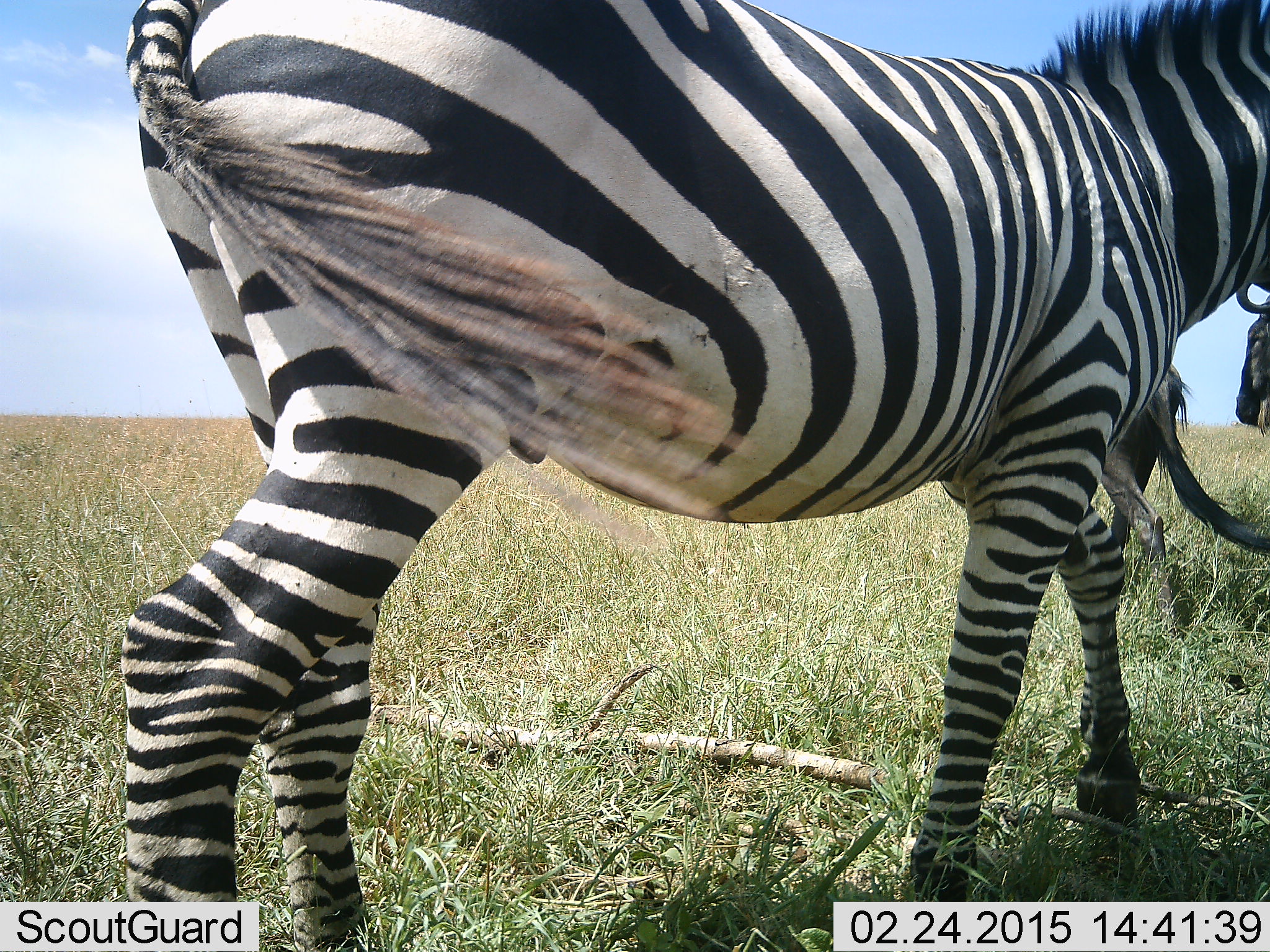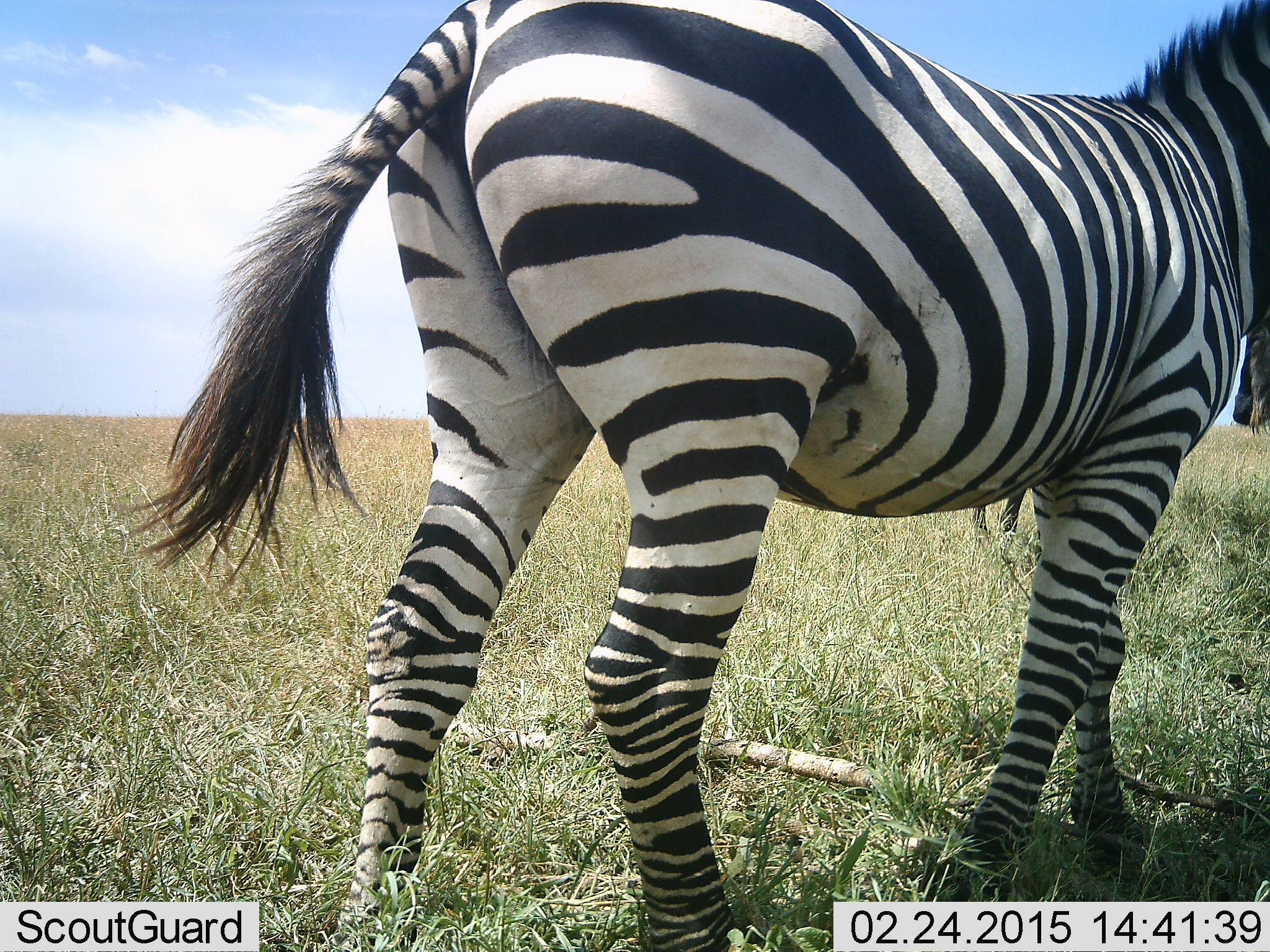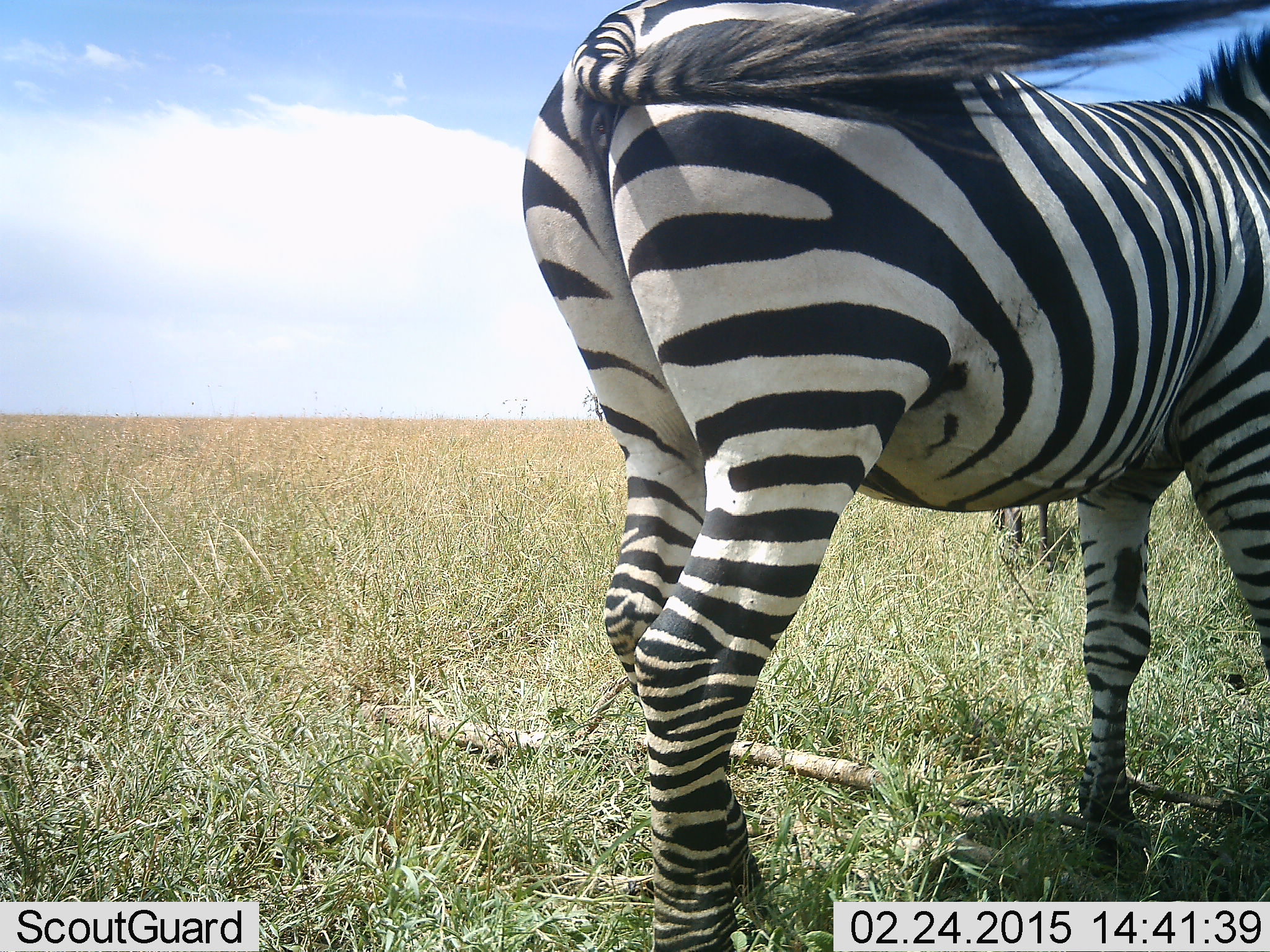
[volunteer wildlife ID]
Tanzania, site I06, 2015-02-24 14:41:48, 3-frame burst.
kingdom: Animalia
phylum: Chordata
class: Mammalia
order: Perissodactyla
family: Equidae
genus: Equus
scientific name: Equus quagga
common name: plains zebra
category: zebra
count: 1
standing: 21%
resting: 0%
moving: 89%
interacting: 0%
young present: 0%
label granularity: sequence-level